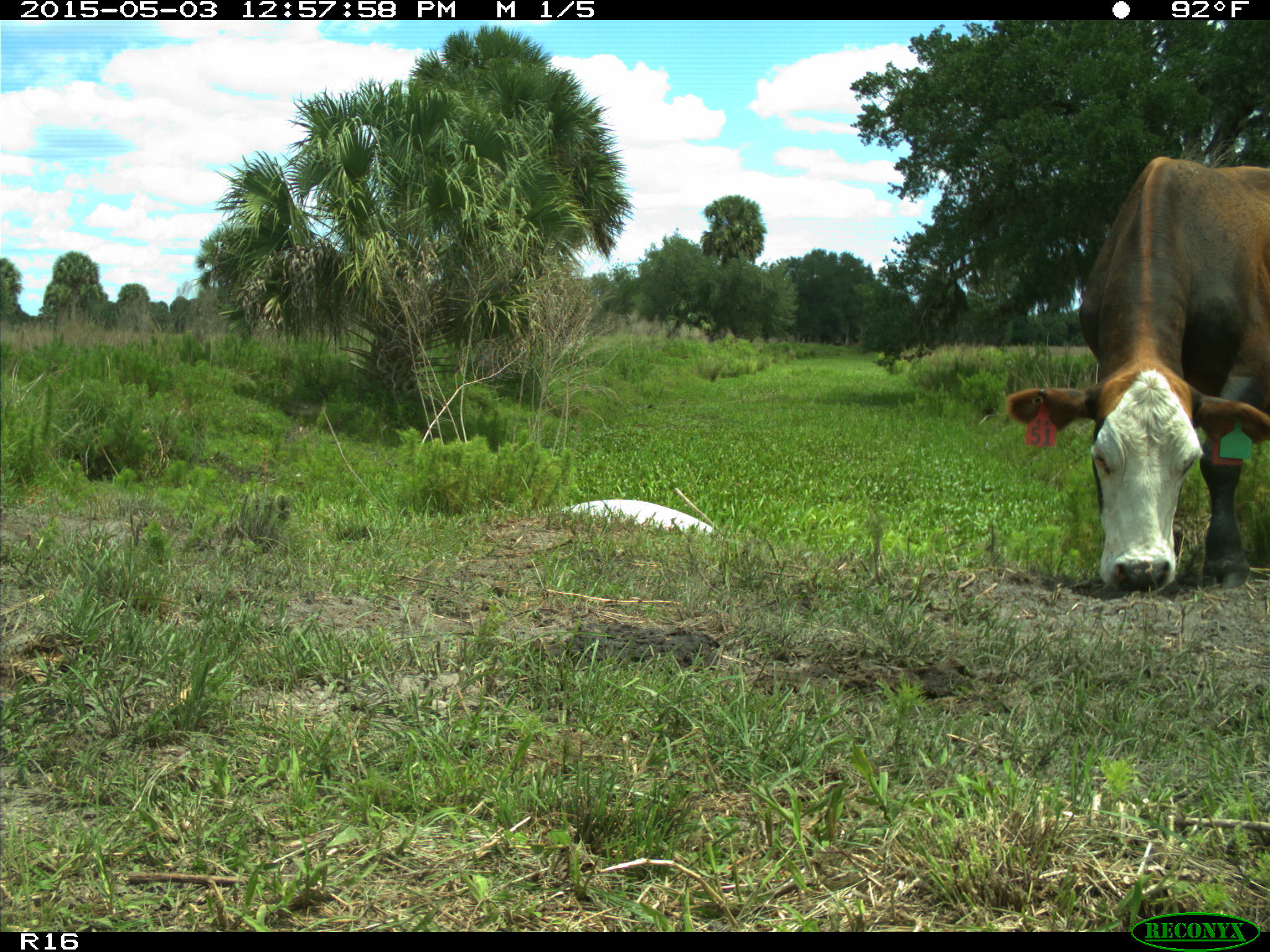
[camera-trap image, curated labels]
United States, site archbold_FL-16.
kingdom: Animalia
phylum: Chordata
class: Mammalia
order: Artiodactyla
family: Bovidae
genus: Bos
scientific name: Bos taurus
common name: domestic cow